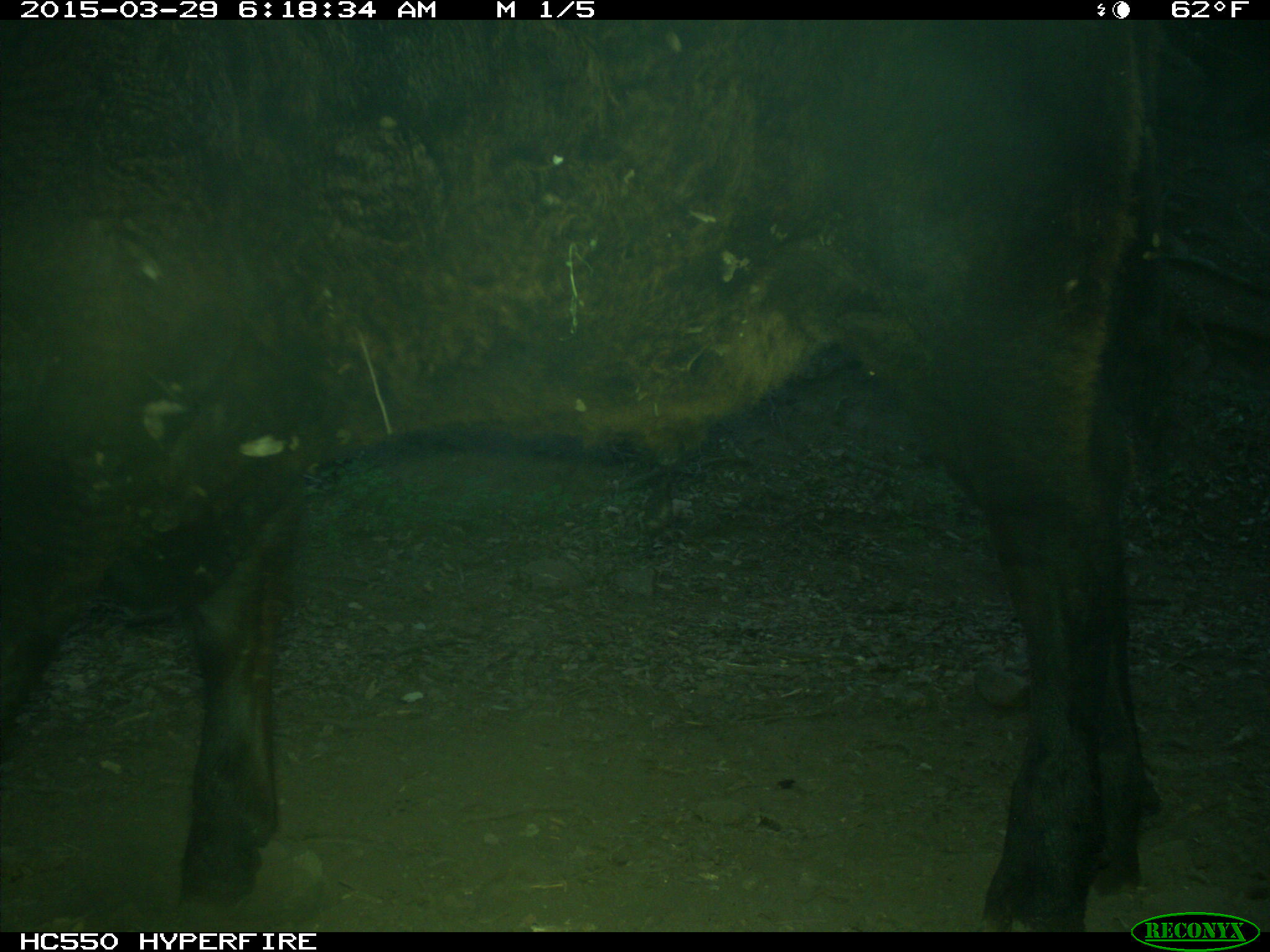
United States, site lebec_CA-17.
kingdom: Animalia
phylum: Chordata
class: Mammalia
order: Artiodactyla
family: Bovidae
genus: Bos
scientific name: Bos taurus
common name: domestic cow